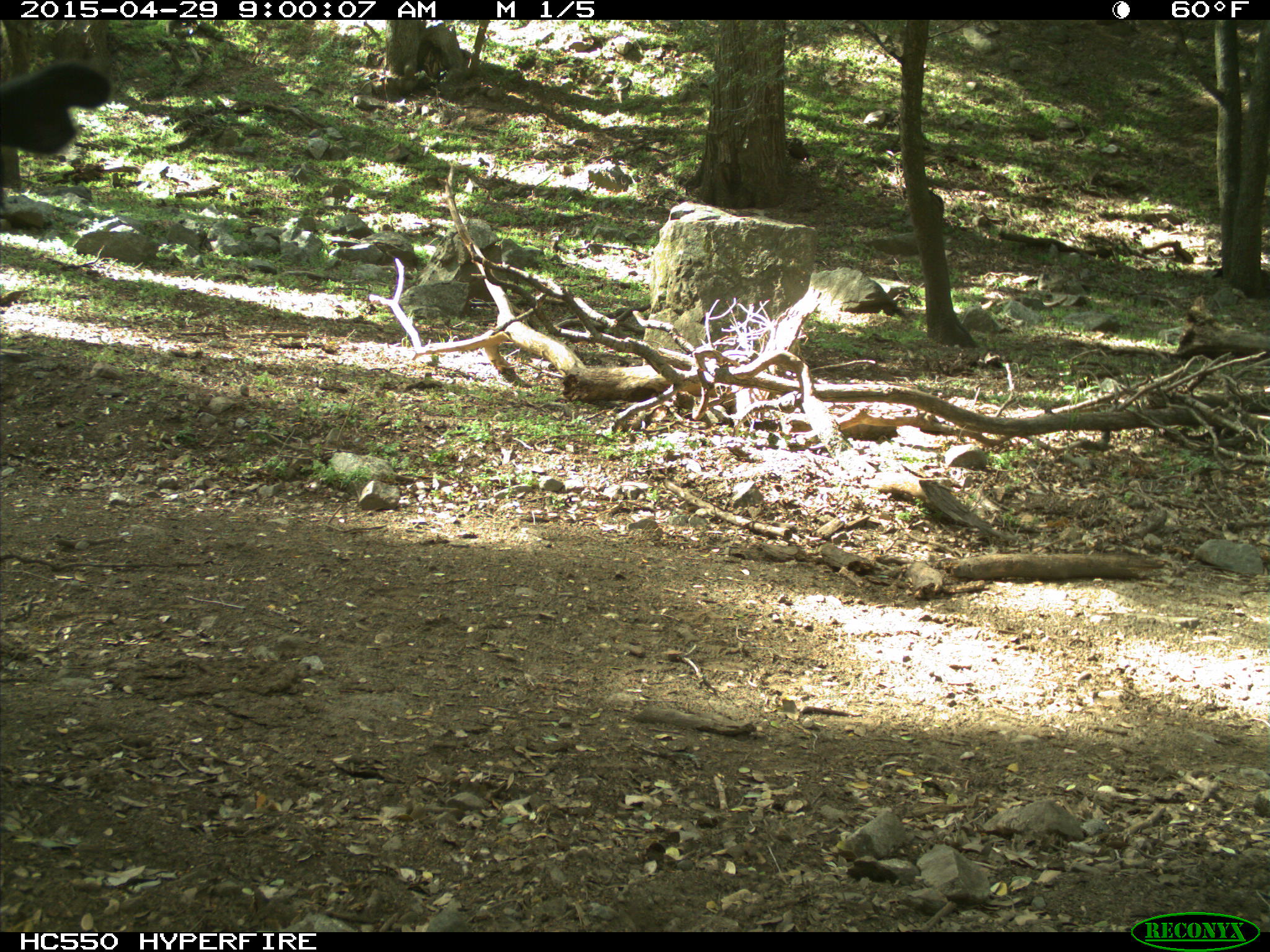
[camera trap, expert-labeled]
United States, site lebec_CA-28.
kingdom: Animalia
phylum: Chordata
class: Mammalia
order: Artiodactyla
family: Bovidae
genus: Bos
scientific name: Bos taurus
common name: domestic cow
Bos taurus (domestic cow).